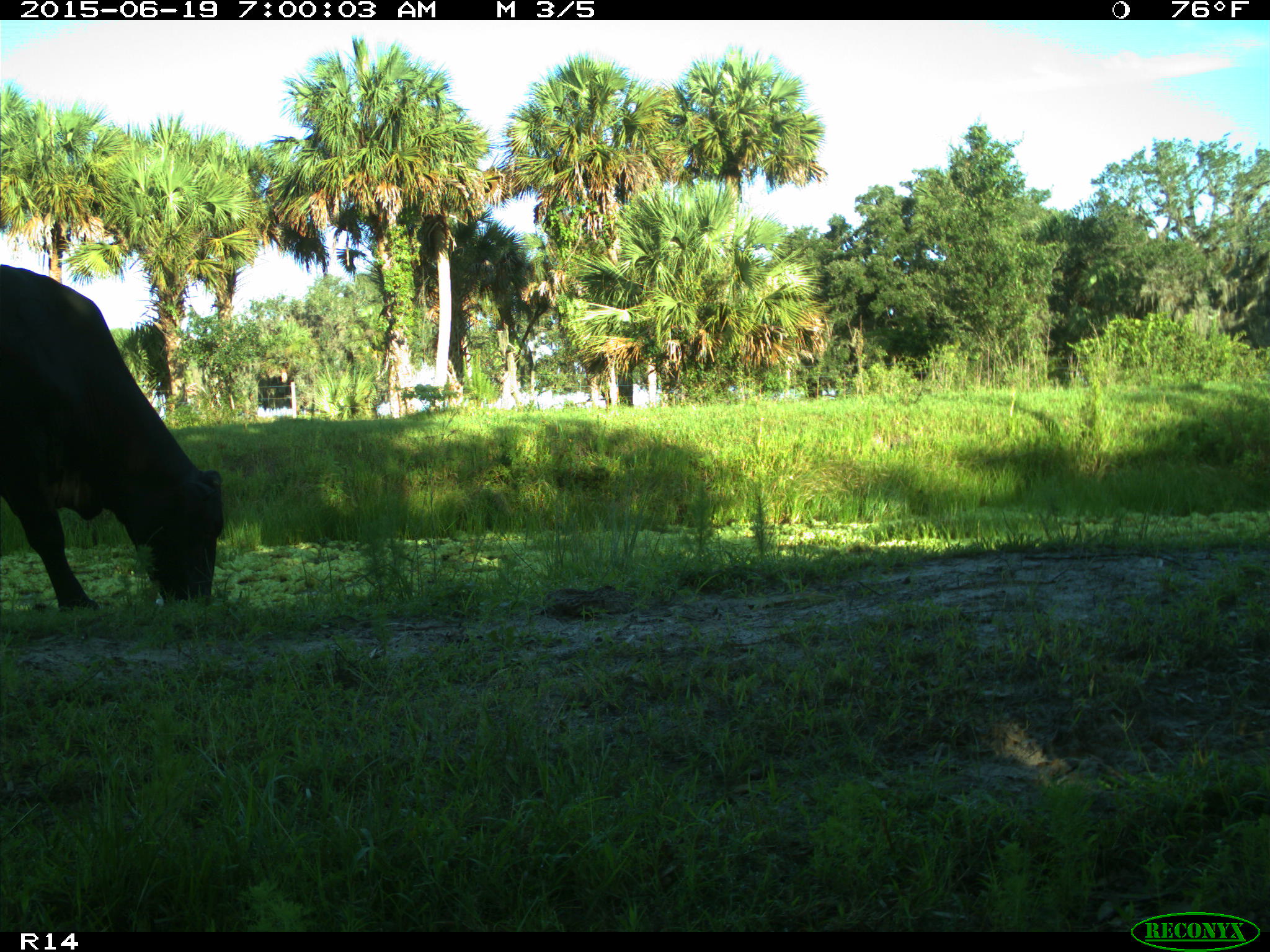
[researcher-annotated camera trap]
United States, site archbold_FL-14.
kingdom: Animalia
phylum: Chordata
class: Mammalia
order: Artiodactyla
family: Bovidae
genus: Bos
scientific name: Bos taurus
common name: domestic cow